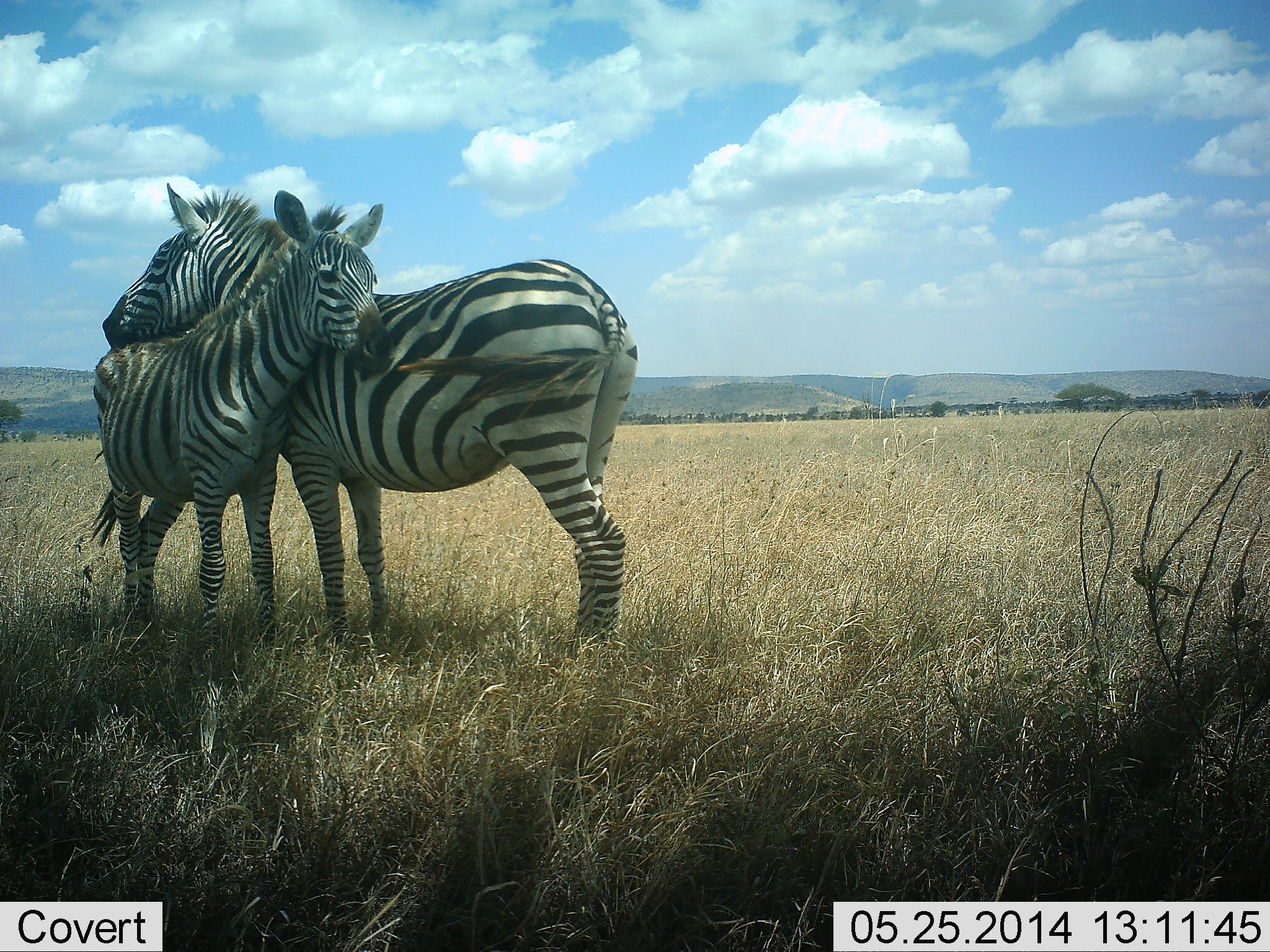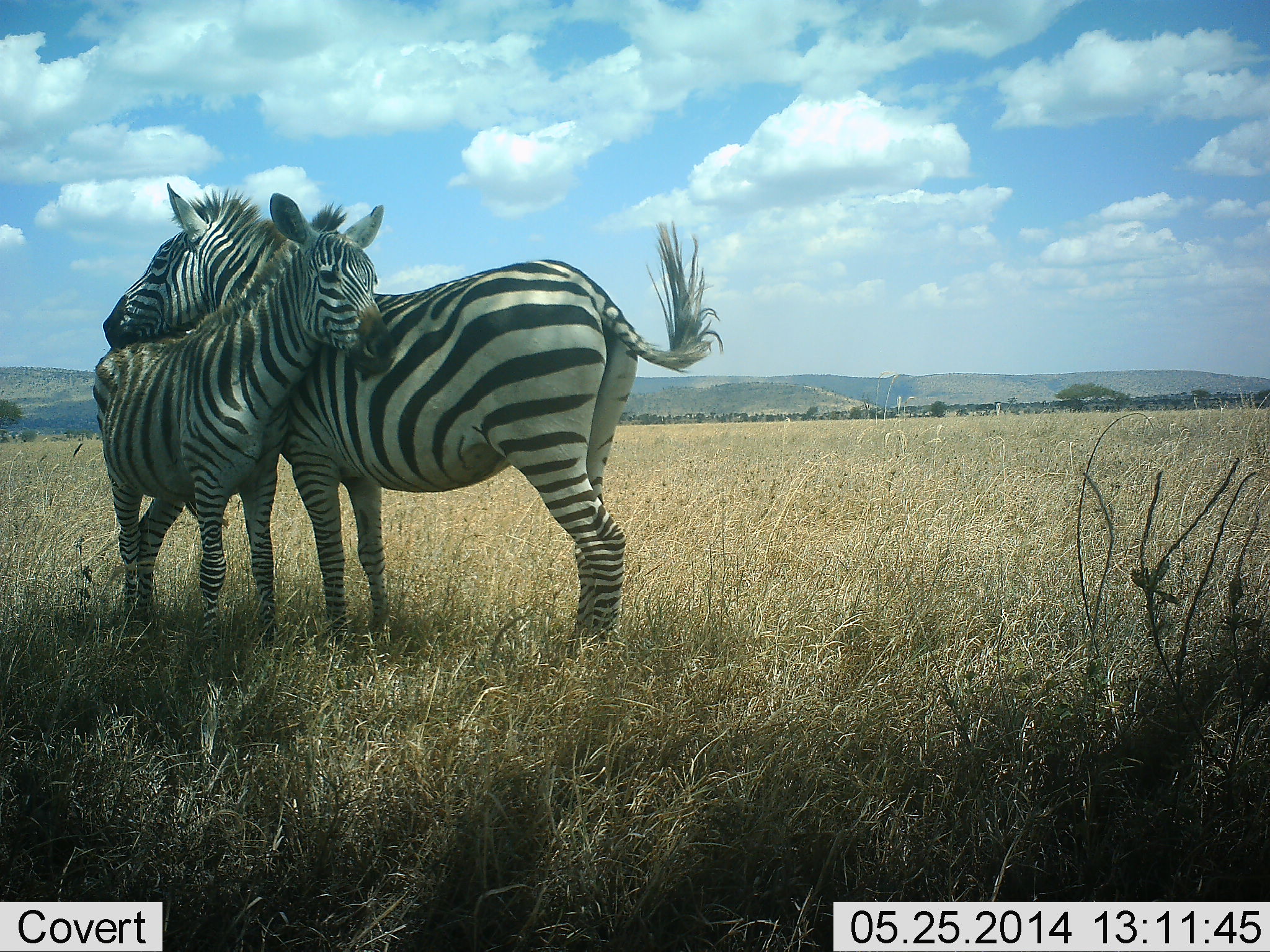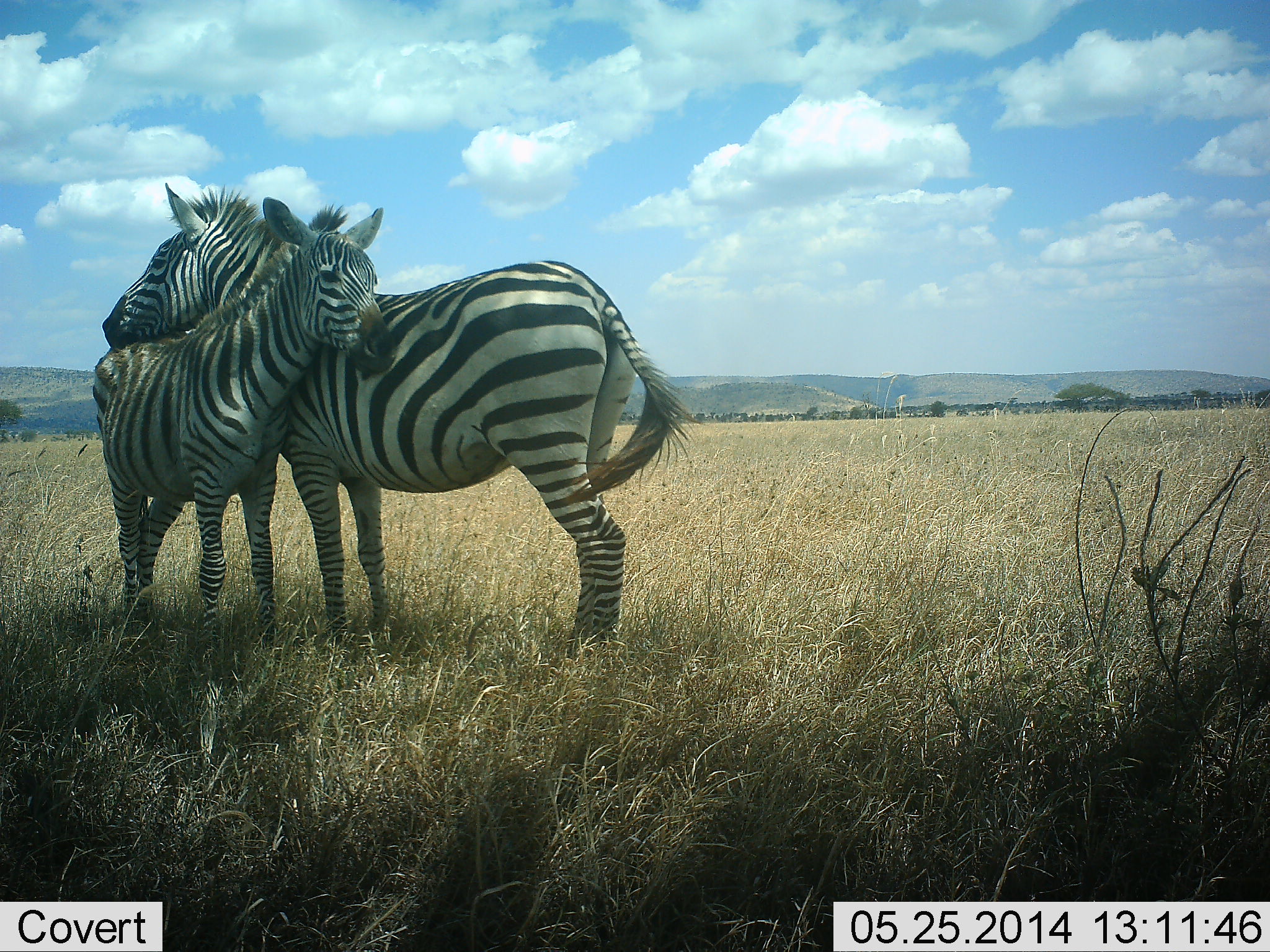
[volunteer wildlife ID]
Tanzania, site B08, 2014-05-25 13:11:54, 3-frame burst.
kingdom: Animalia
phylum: Chordata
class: Mammalia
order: Perissodactyla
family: Equidae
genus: Equus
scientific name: Equus quagga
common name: plains zebra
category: zebra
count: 2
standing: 80%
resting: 20%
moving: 0%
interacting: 50%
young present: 50%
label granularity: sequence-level